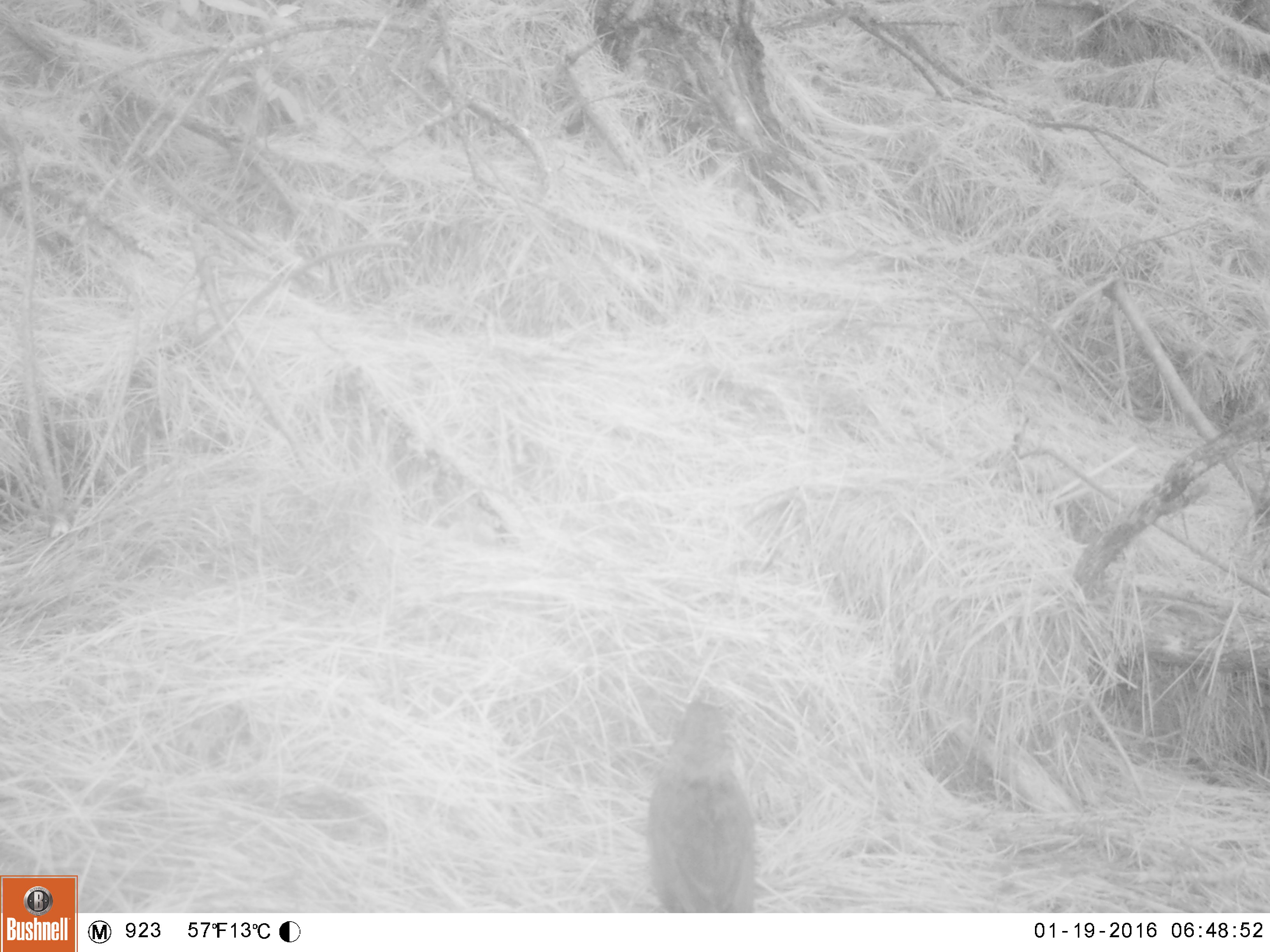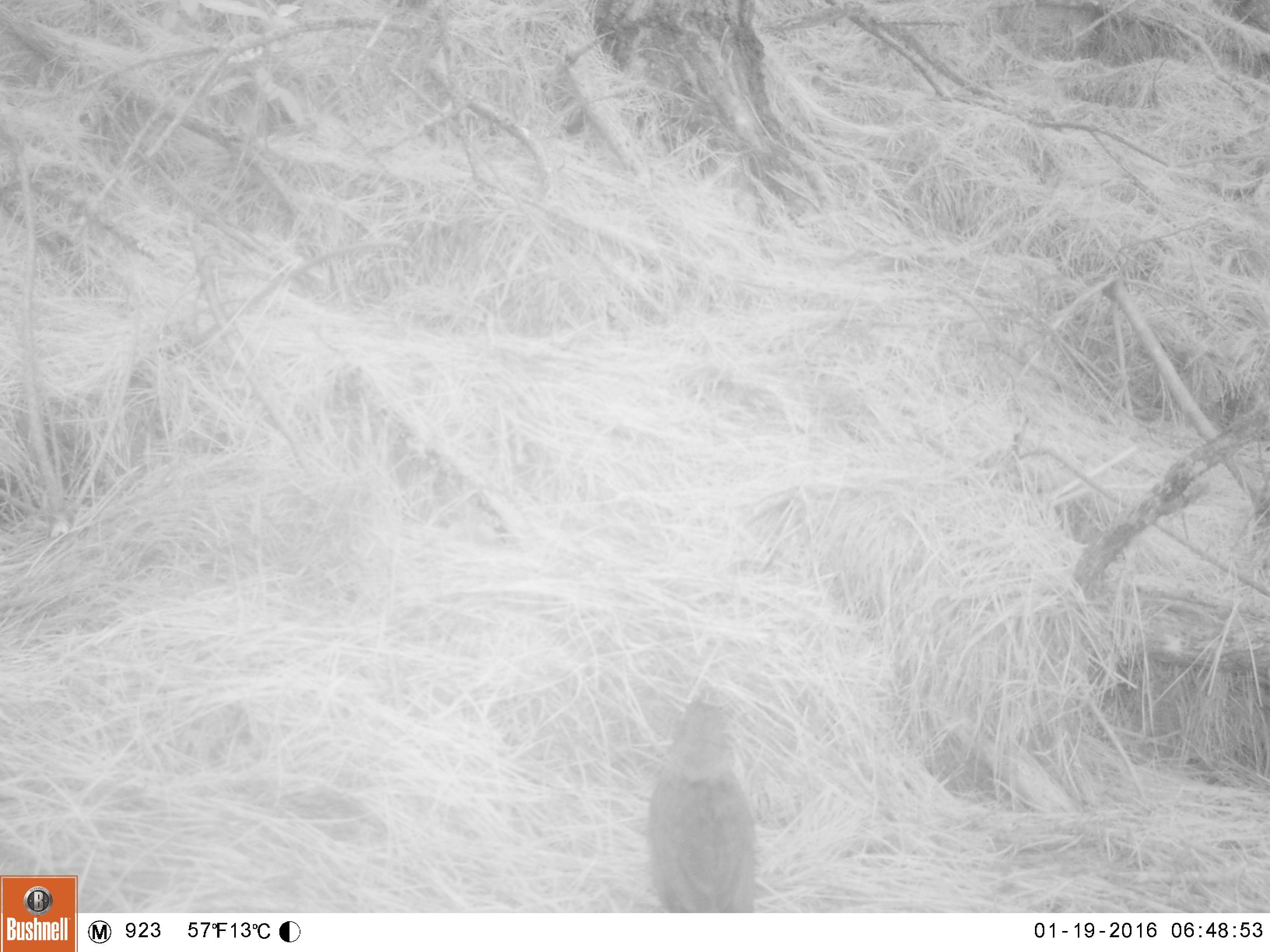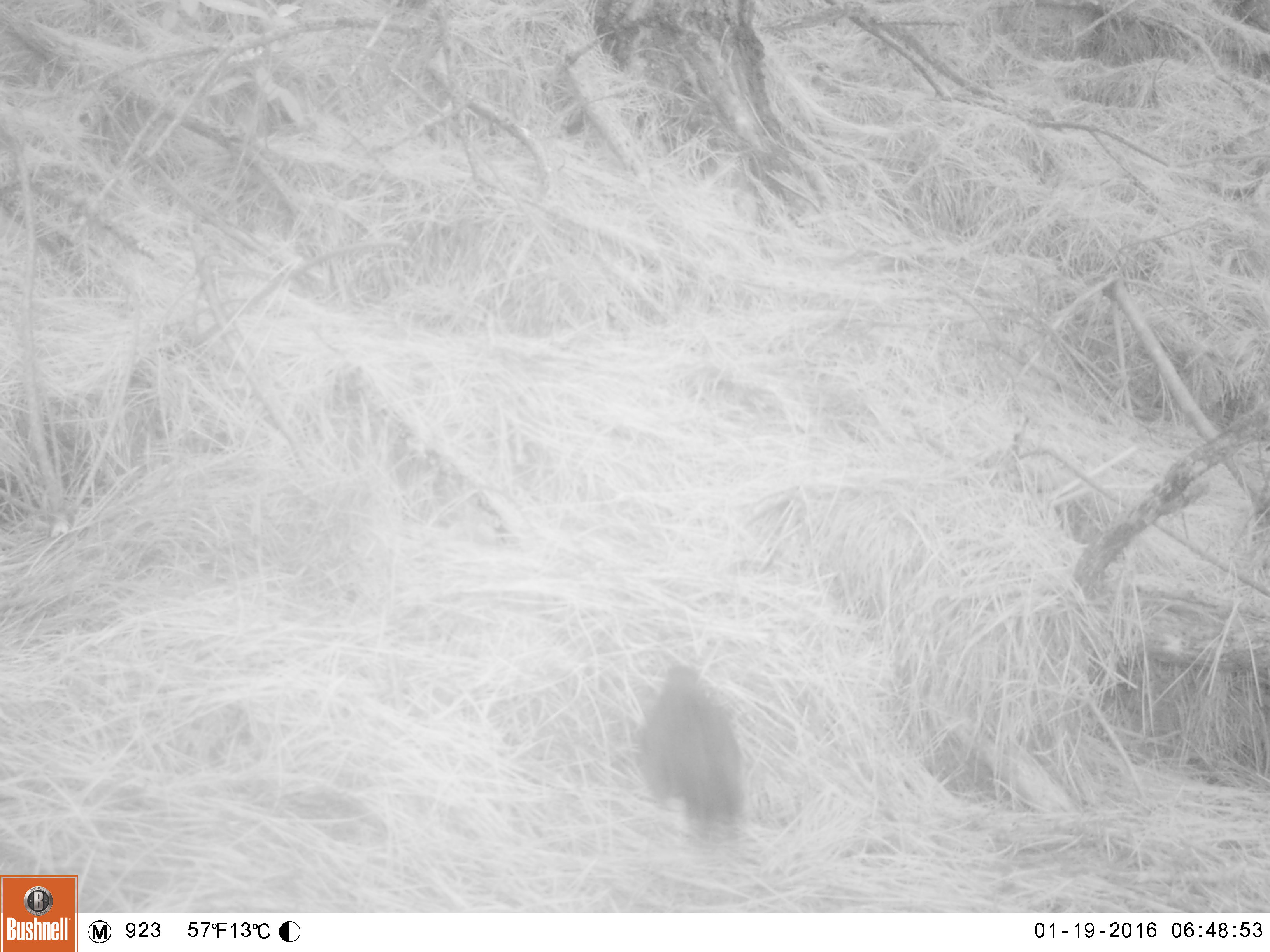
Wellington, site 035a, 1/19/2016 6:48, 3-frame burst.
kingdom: Animalia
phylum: Chordata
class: Aves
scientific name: Aves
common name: bird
Bird (Aves).